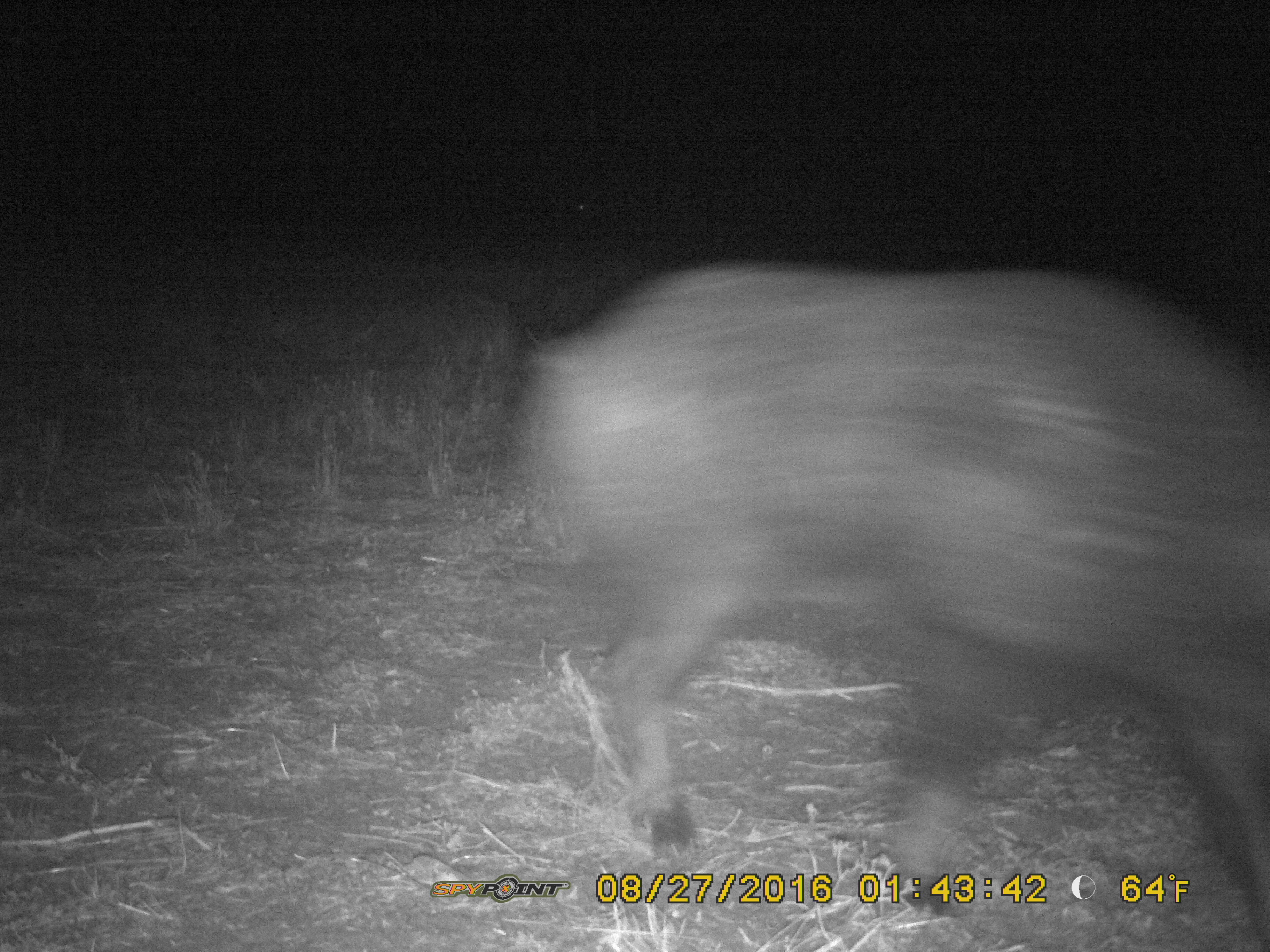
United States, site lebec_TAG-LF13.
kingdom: Animalia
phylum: Chordata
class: Mammalia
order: Artiodactyla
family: Suidae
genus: Sus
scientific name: Sus scrofa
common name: wild boar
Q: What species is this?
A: Sus scrofa (wild boar).